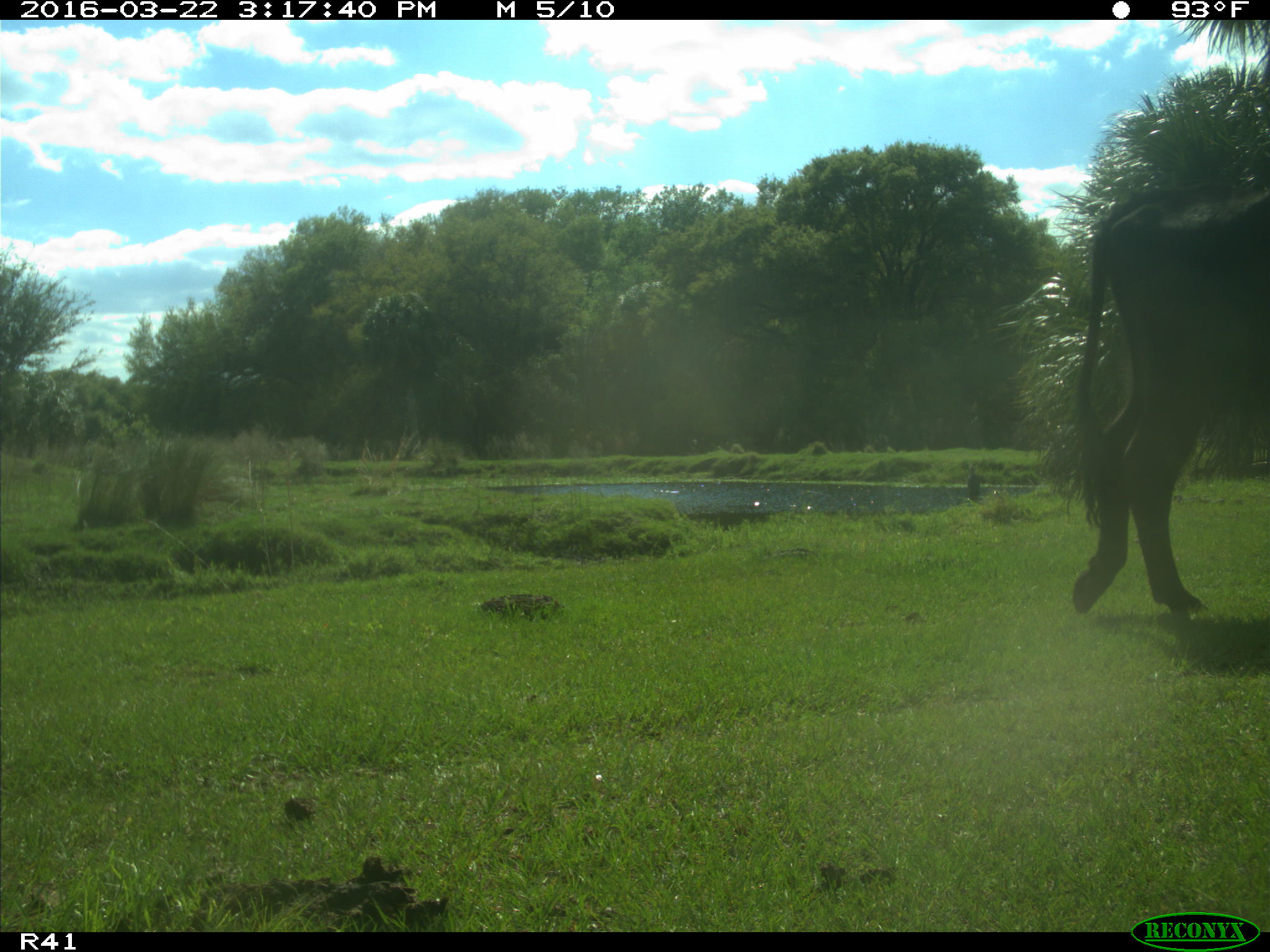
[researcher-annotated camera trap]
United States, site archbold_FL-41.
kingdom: Animalia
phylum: Chordata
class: Mammalia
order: Artiodactyla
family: Bovidae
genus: Bos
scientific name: Bos taurus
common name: domestic cow